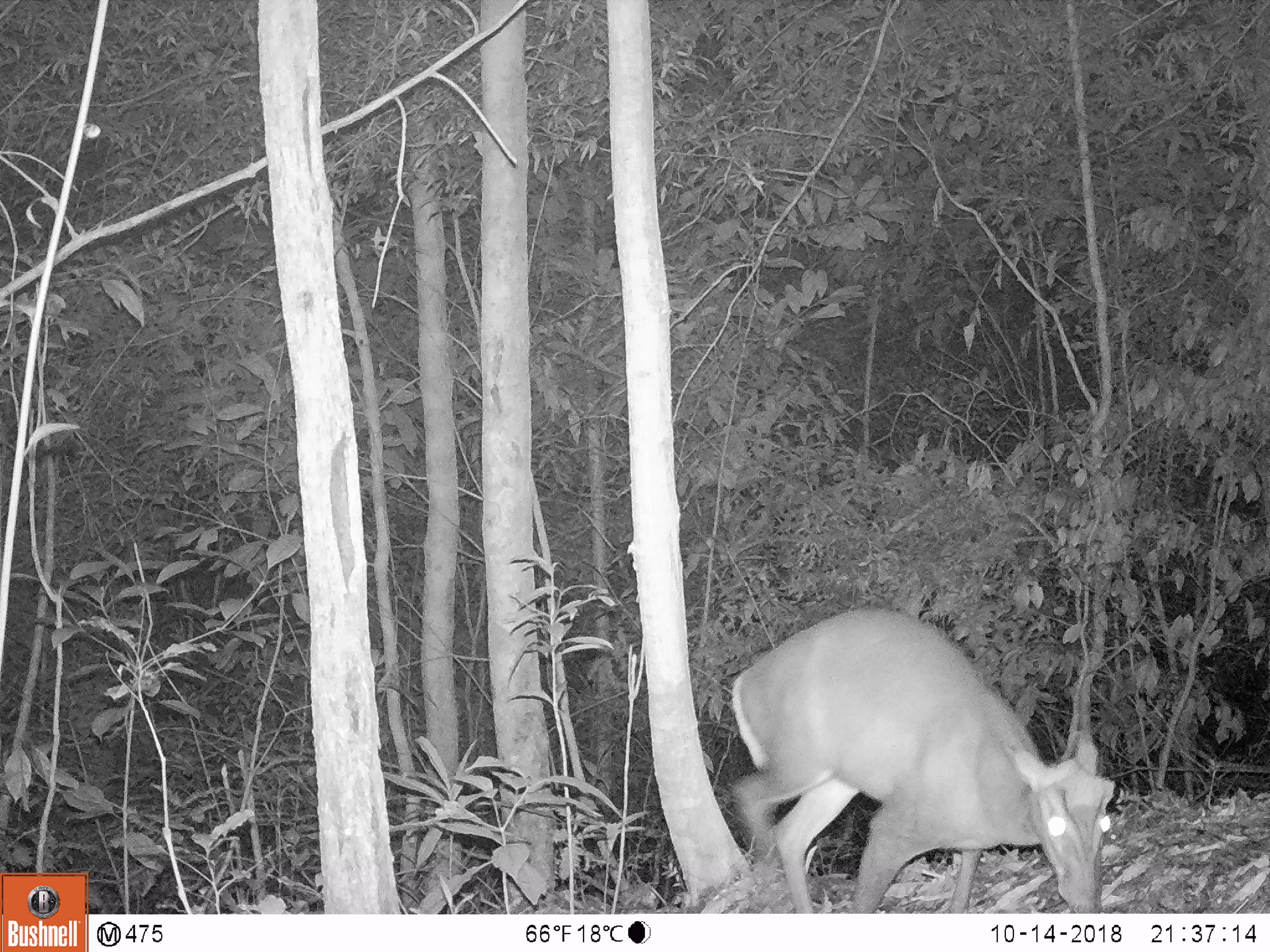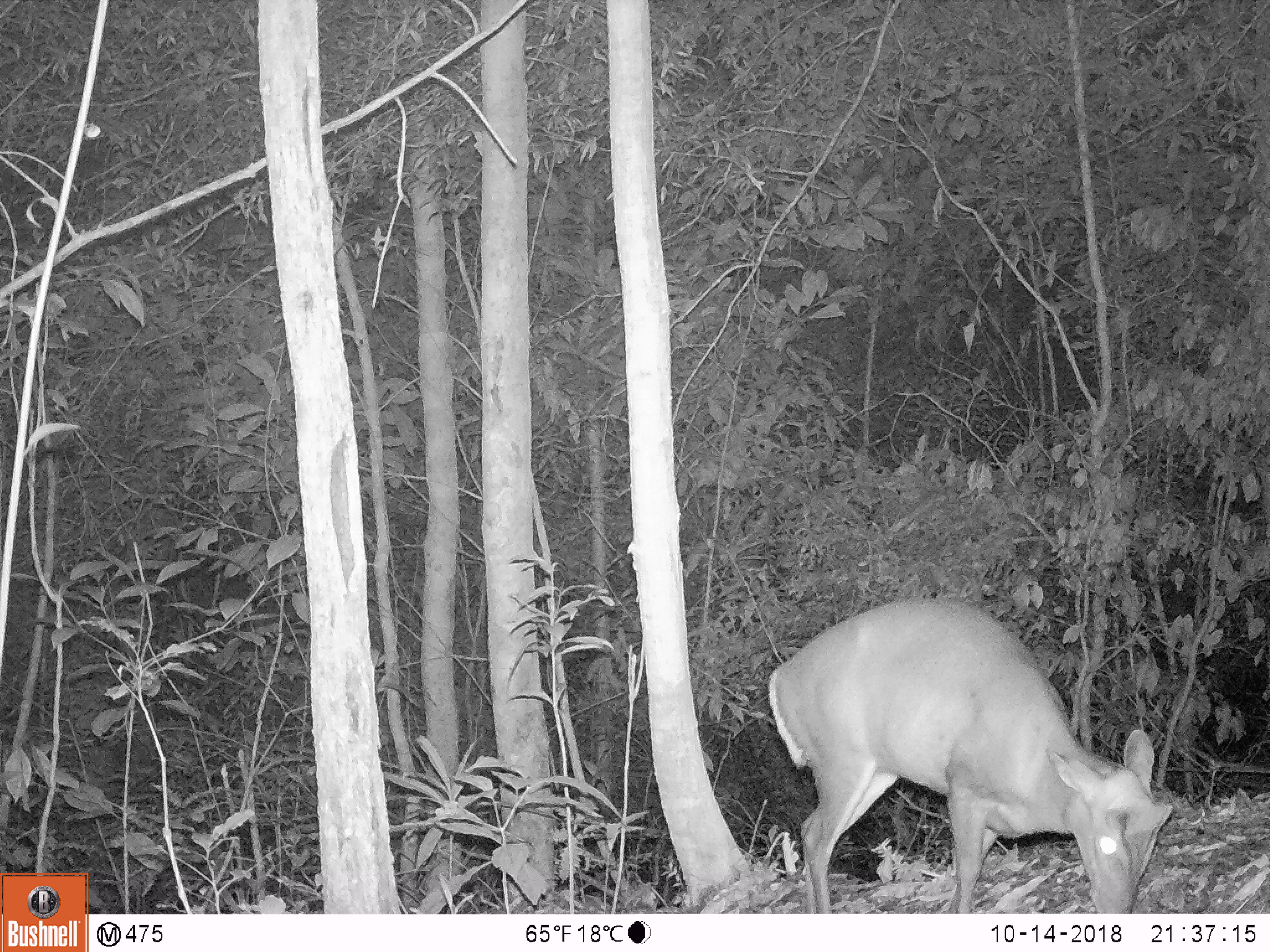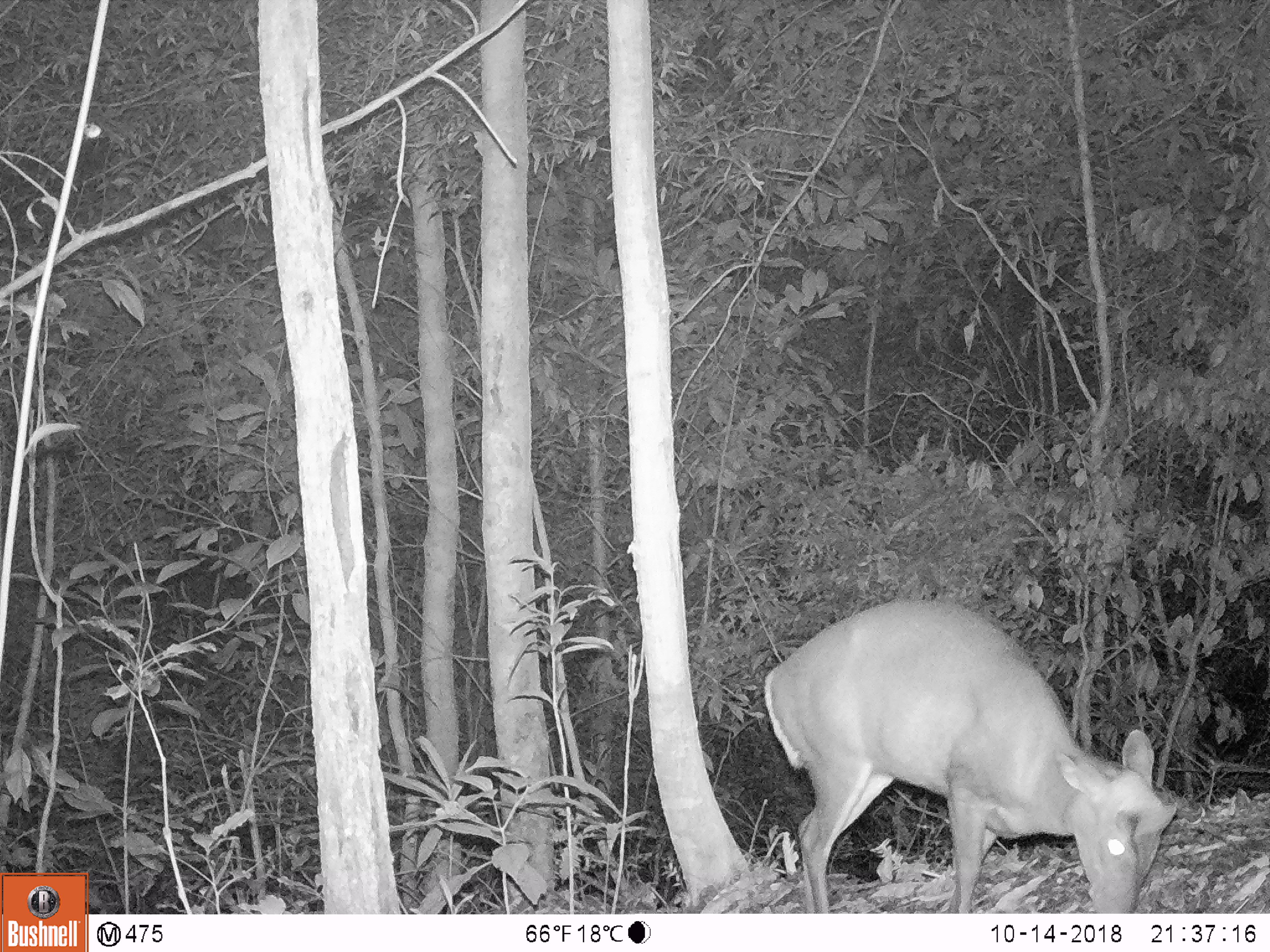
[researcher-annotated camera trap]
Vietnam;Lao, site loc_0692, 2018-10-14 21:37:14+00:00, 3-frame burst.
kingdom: Animalia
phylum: Chordata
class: Mammalia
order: Artiodactyla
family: Cervidae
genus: Muntiacus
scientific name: Muntiacus rooseveltorum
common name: roosevelt's muntjac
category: roosevelts muntjac group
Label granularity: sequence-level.